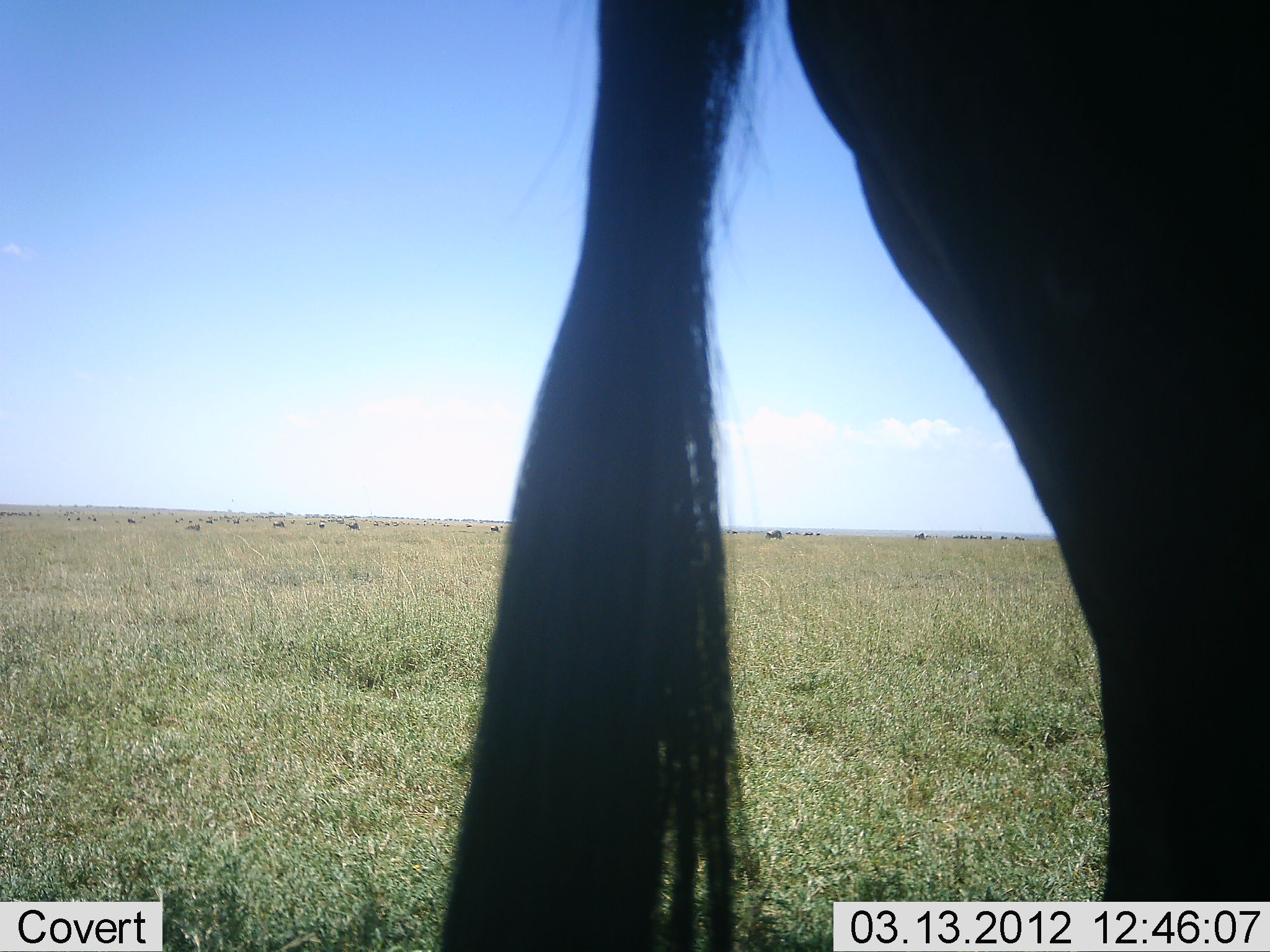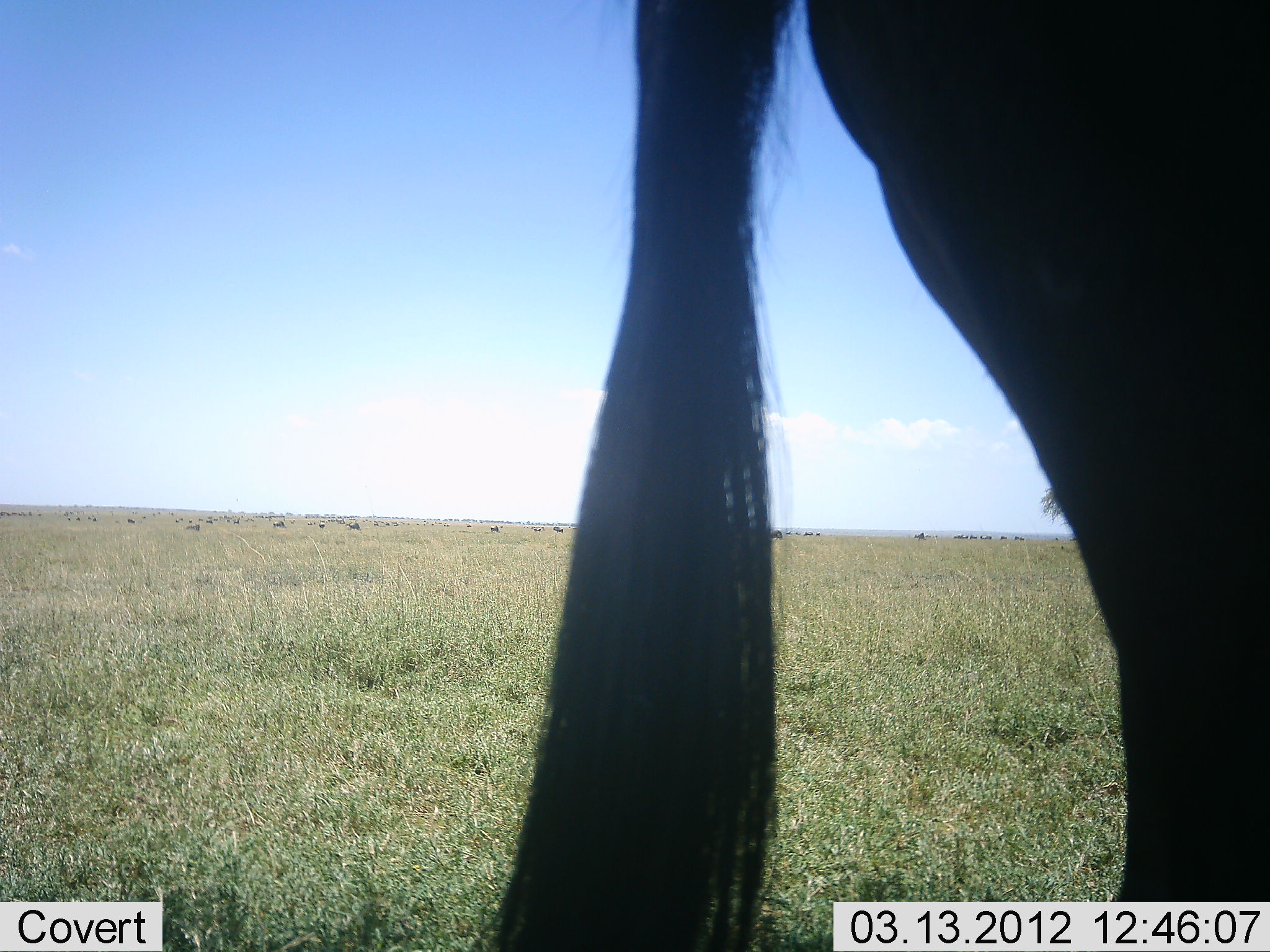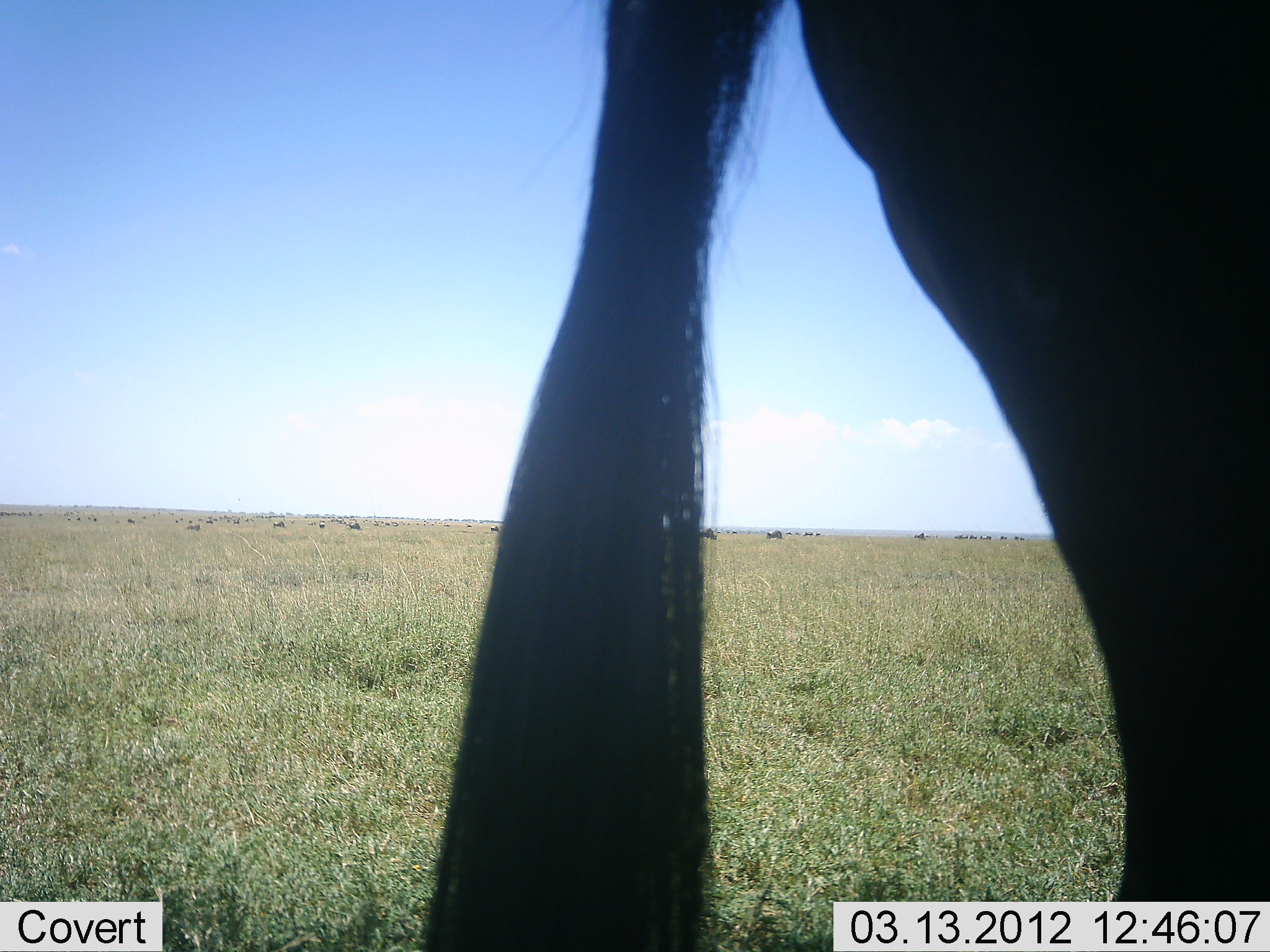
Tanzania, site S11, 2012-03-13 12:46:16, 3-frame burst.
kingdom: Animalia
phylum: Chordata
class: Mammalia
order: Artiodactyla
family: Bovidae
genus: Connochaetes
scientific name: Connochaetes taurinus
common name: blue wildebeest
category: wildebeest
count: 11-50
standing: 86%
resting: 0%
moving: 14%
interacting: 0%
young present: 0%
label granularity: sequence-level